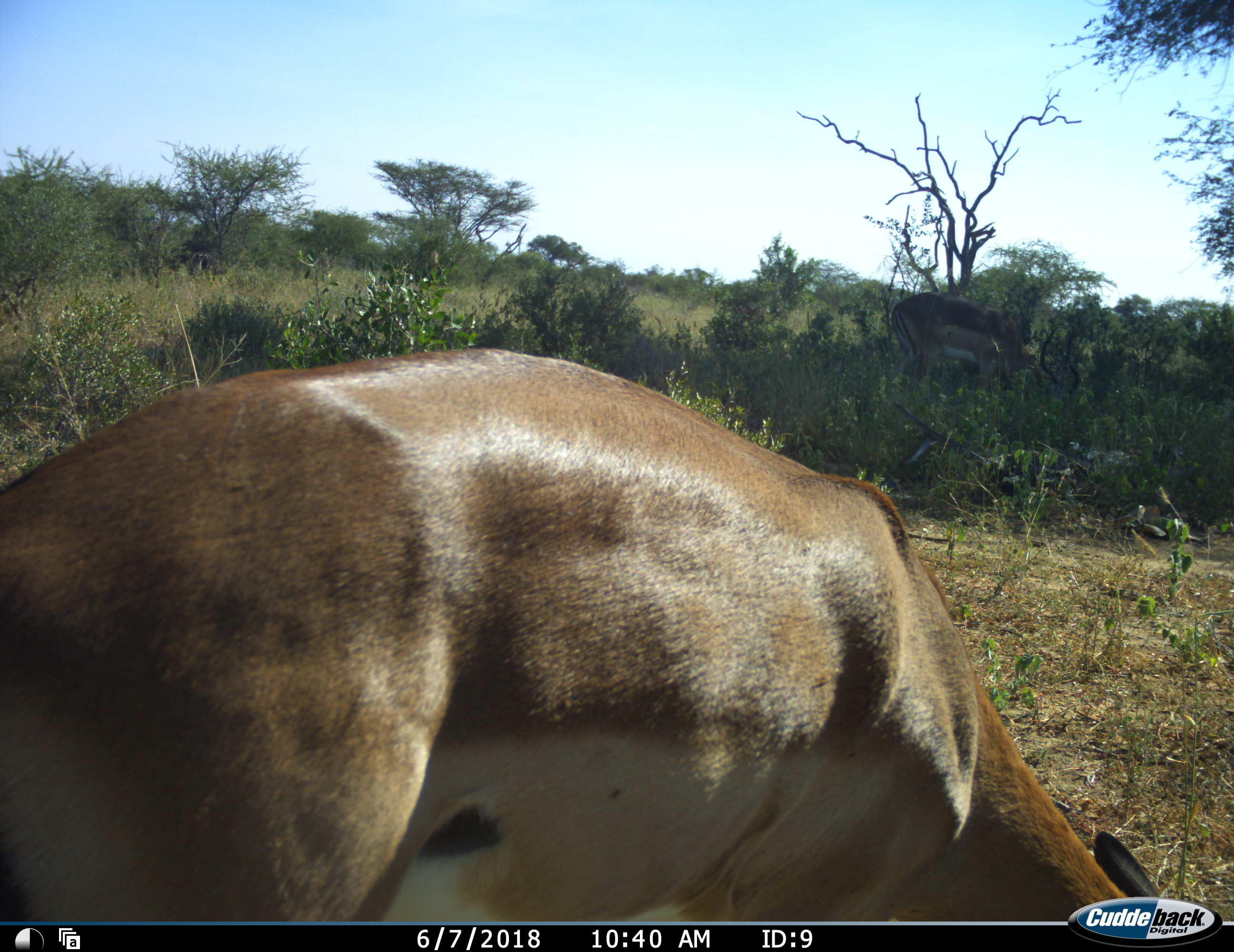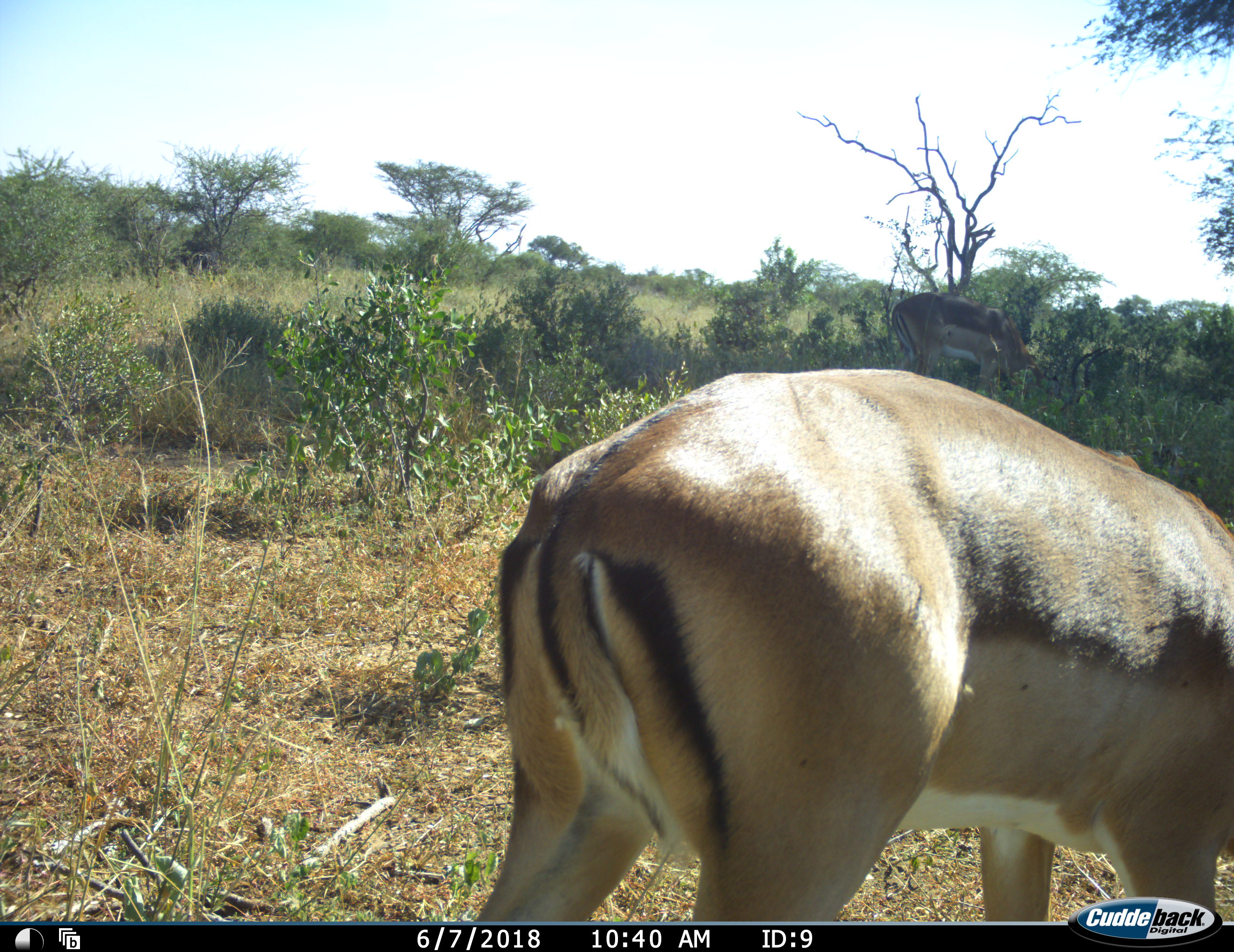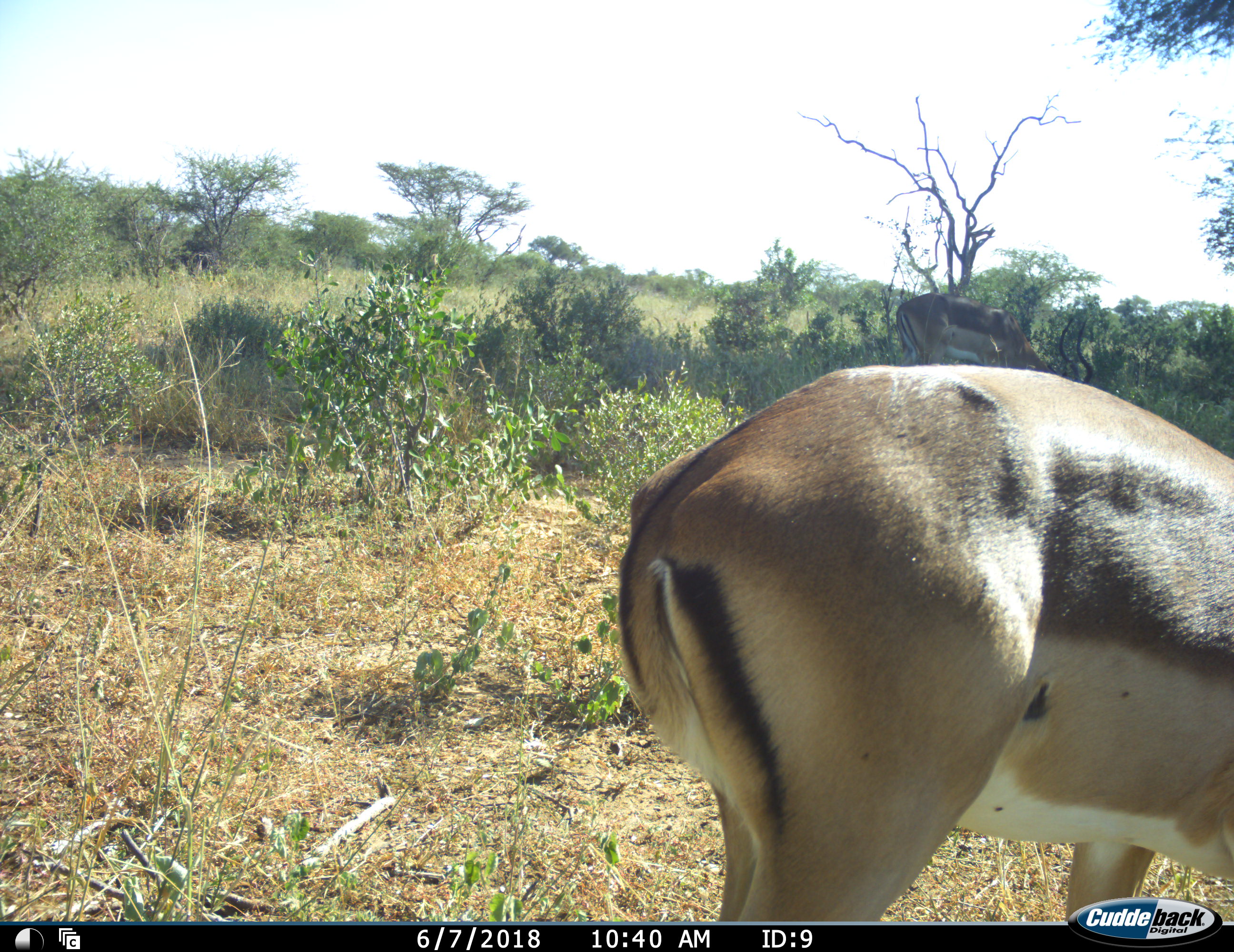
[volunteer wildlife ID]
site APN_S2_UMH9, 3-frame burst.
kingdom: Animalia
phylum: Chordata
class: Mammalia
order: Artiodactyla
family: Bovidae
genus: Aepyceros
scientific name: Aepyceros melampus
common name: impala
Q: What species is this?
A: Impala (Aepyceros melampus).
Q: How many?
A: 1.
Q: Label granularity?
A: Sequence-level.